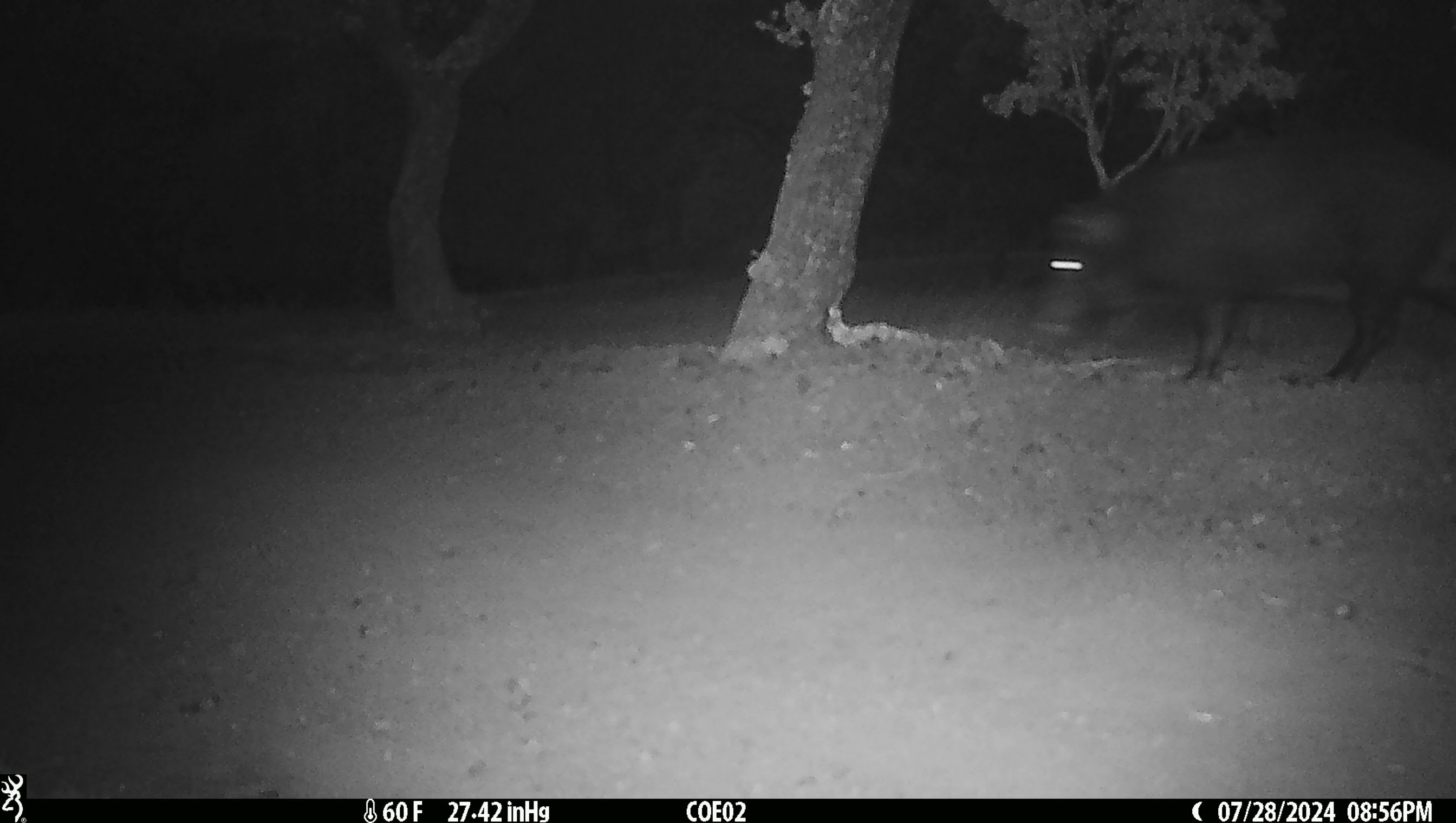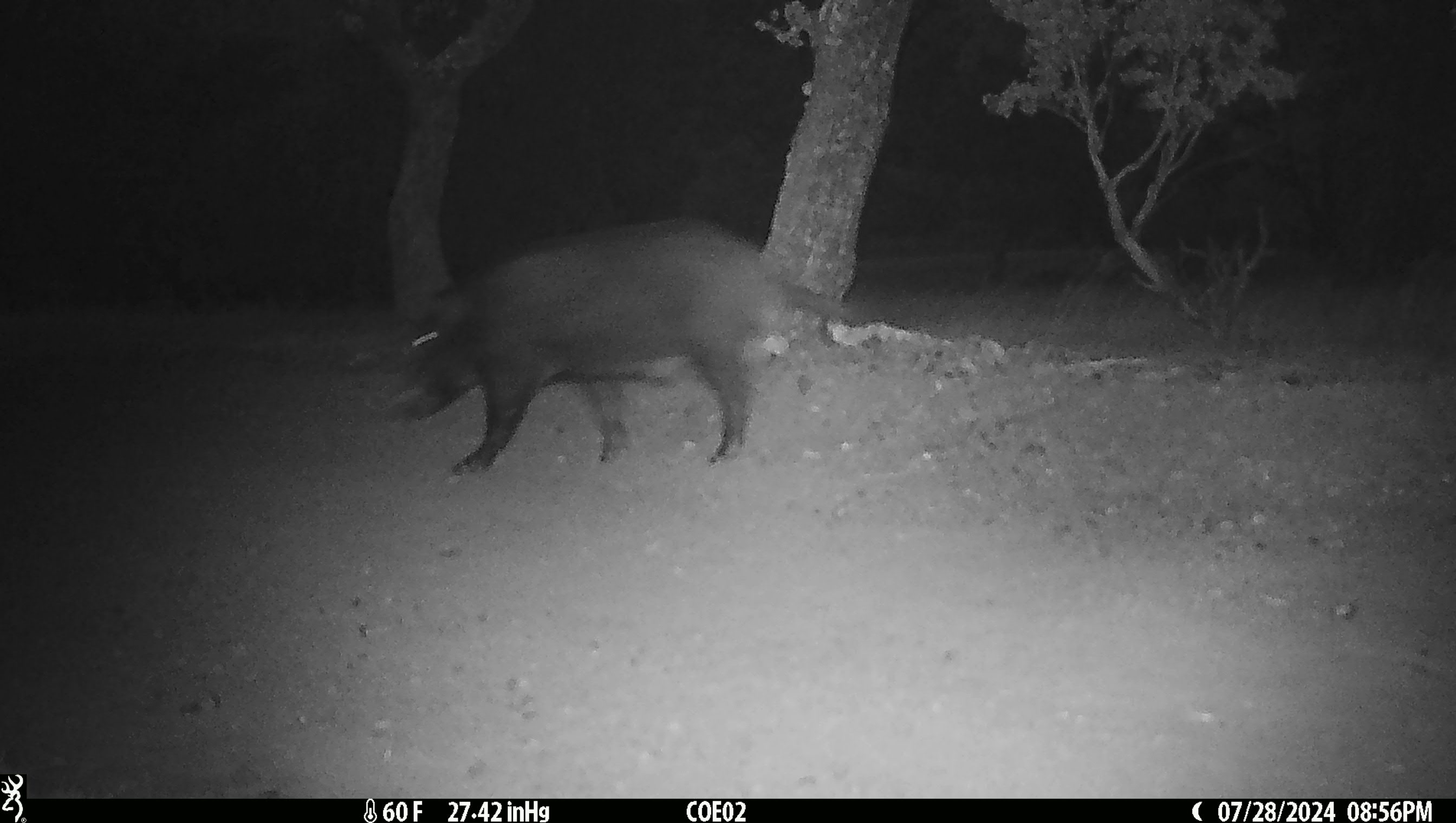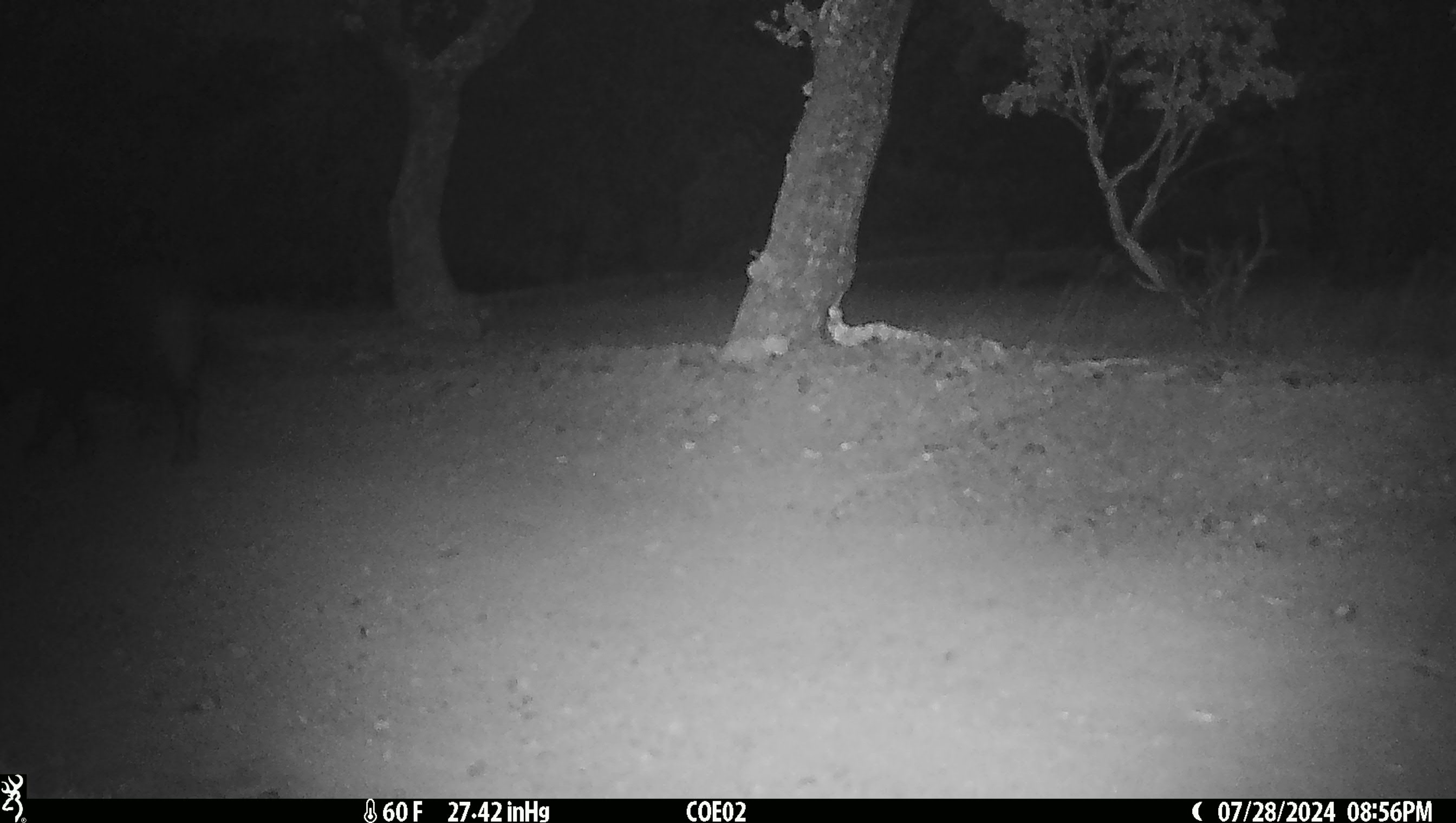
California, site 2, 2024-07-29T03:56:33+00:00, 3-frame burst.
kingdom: Animalia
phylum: Chordata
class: Mammalia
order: Artiodactyla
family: Suidae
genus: Sus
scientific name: Sus scrofa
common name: wild boar